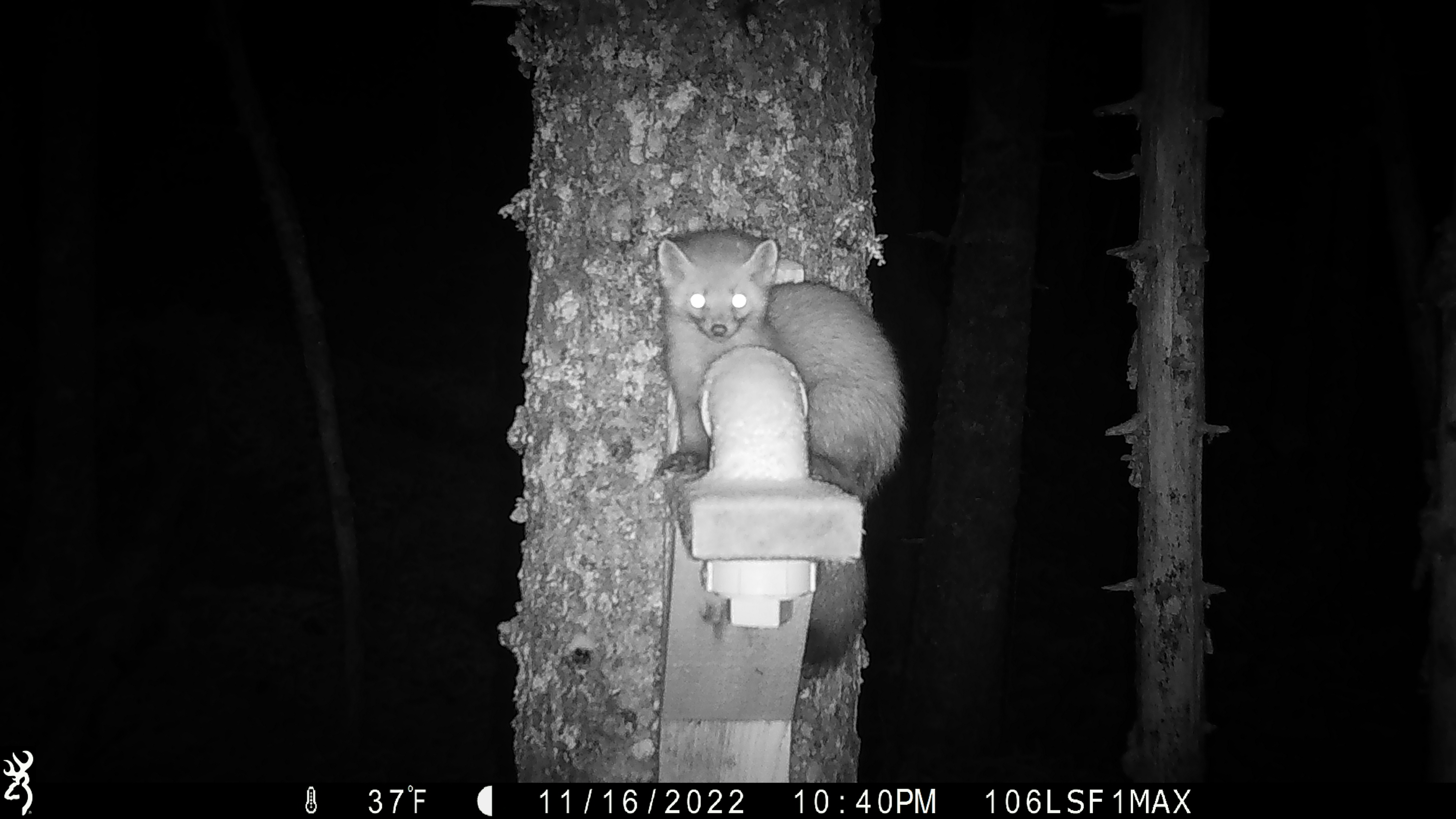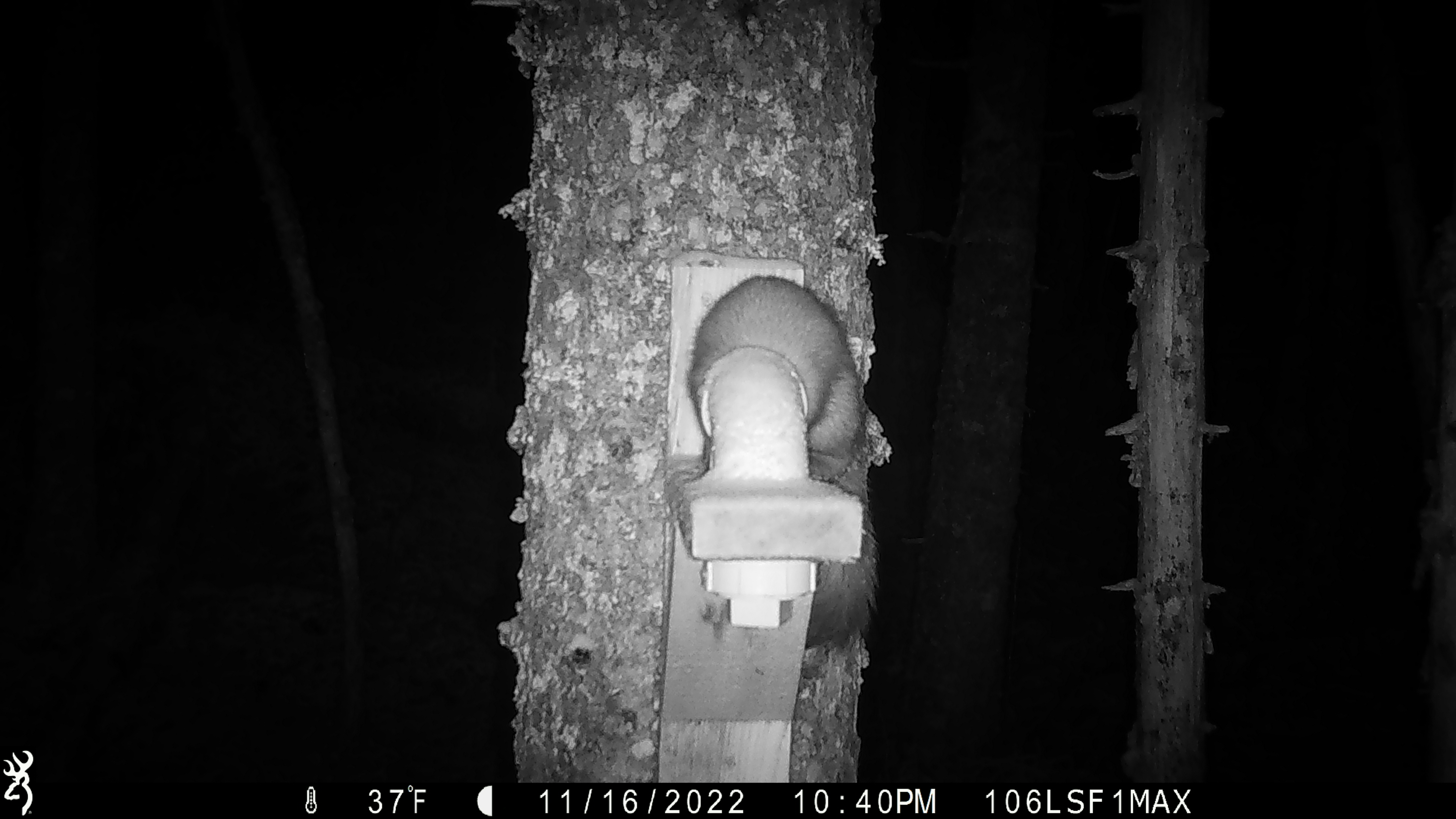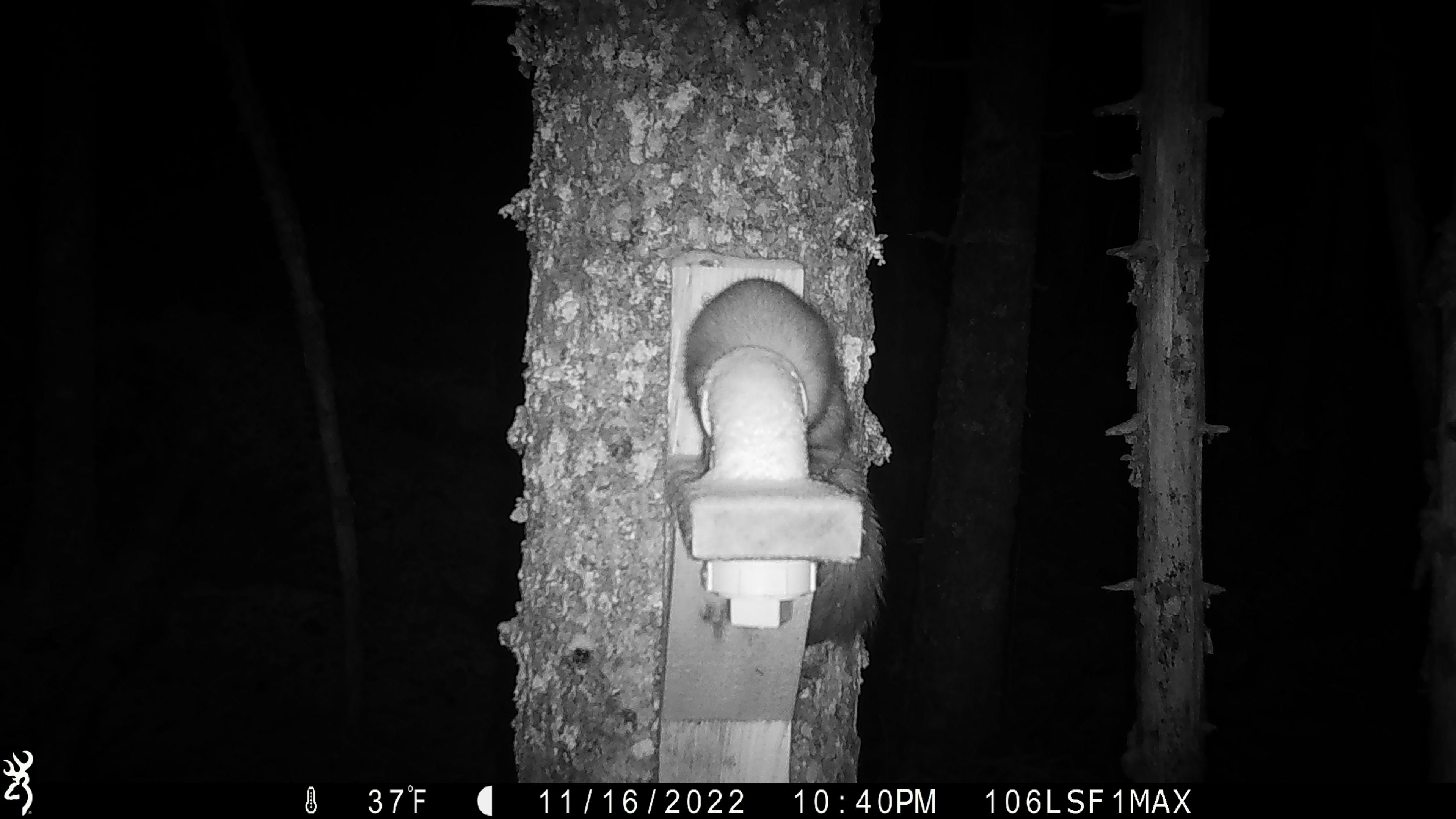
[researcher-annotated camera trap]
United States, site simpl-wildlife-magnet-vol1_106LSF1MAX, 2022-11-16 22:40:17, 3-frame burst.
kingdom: Animalia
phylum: Chordata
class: Mammalia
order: Carnivora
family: Mustelidae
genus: Martes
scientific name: Martes americana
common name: american marten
American marten (Martes americana).